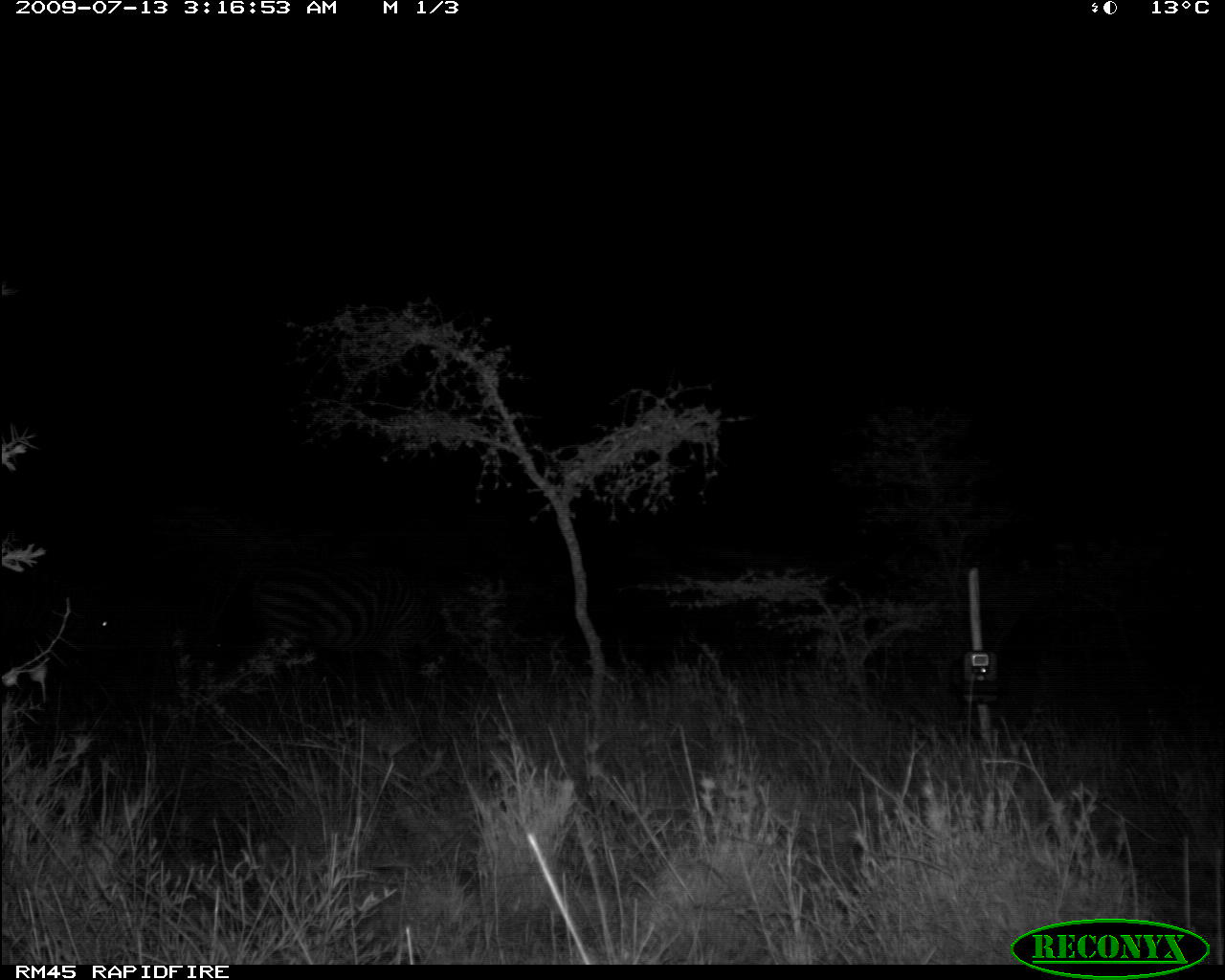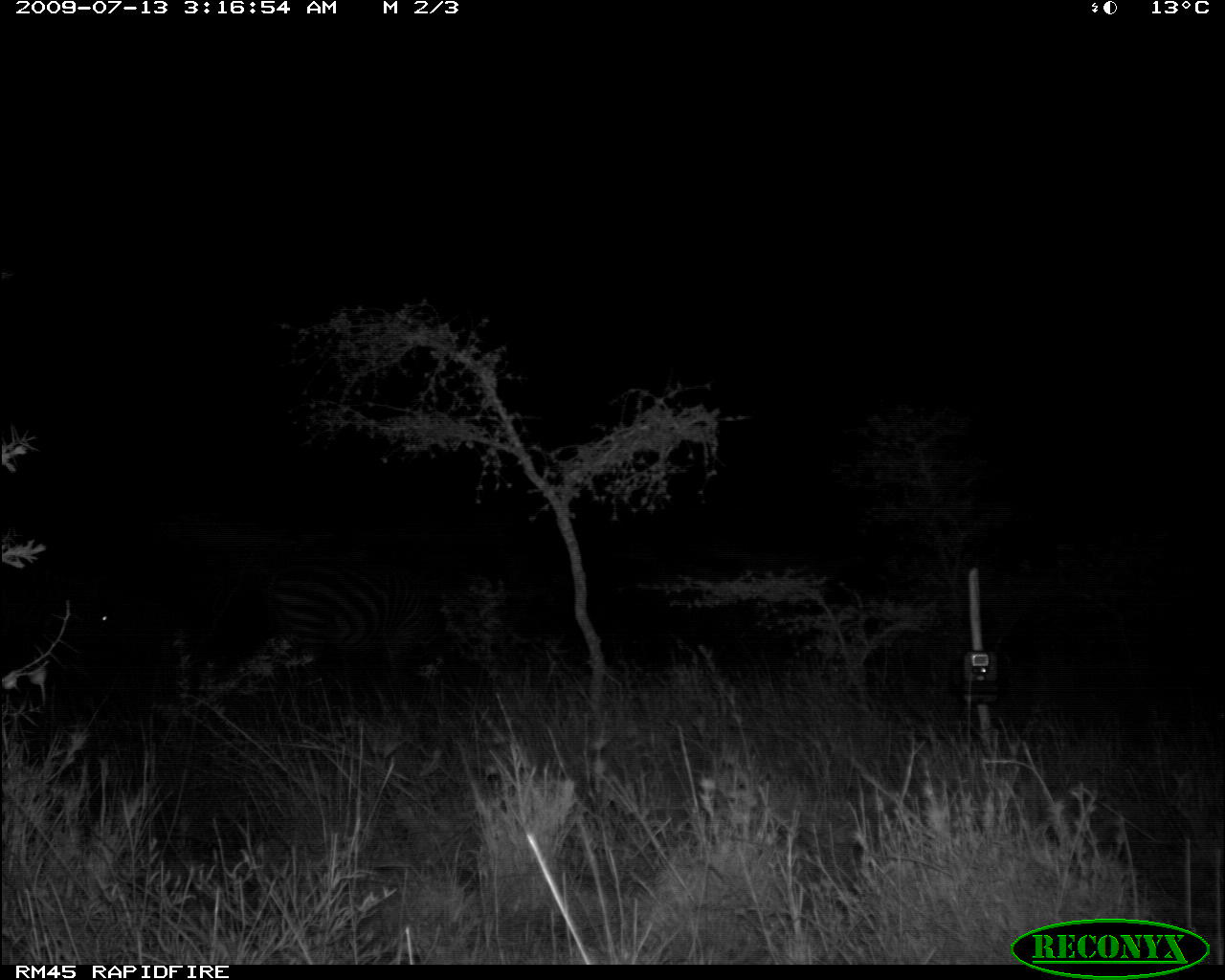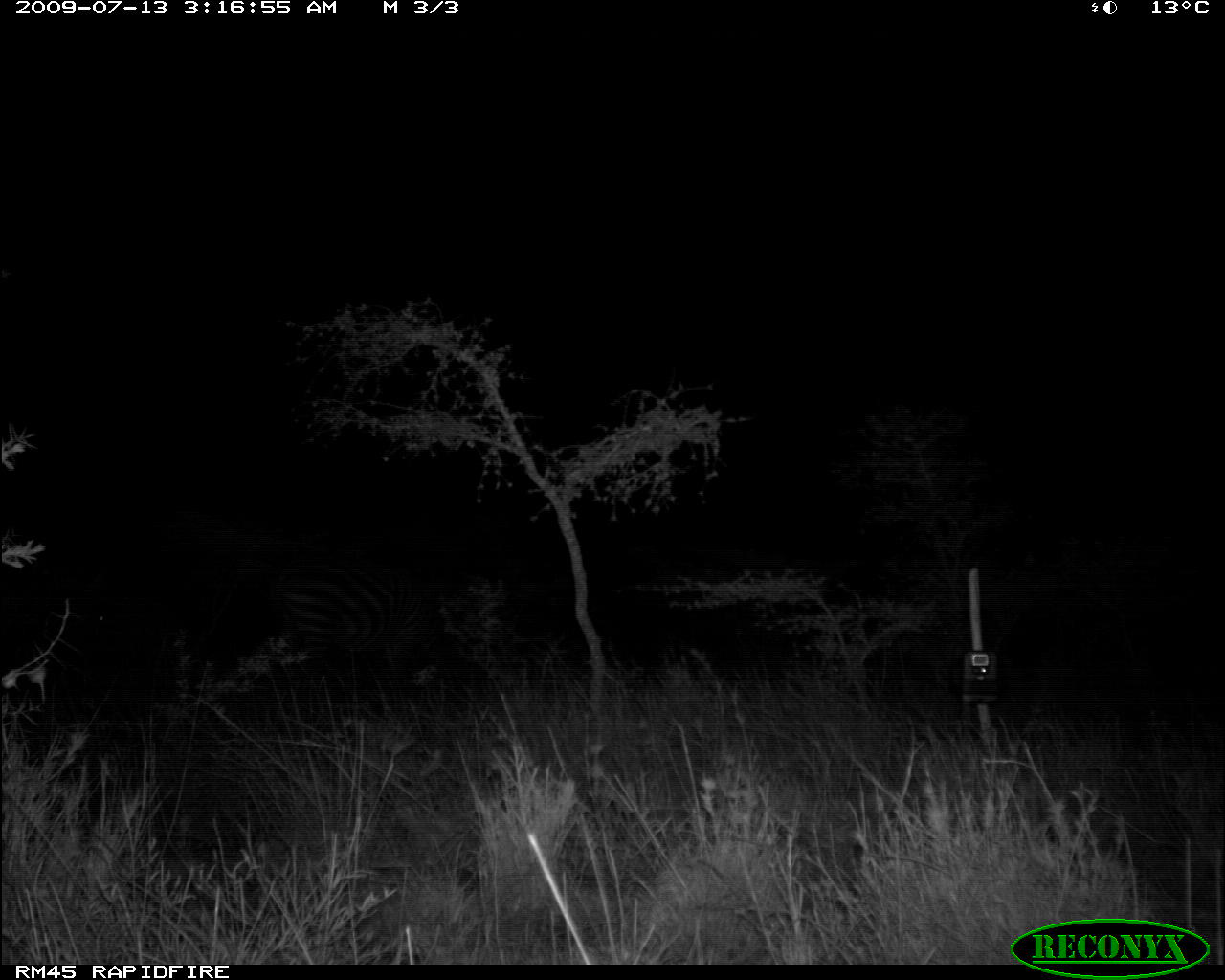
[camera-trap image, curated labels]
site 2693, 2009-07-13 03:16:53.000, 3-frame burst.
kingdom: Animalia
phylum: Chordata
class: Mammalia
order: Perissodactyla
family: Equidae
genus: Equus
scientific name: Equus quagga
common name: plains zebra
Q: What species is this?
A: Equus quagga (plains zebra).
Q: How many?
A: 2.